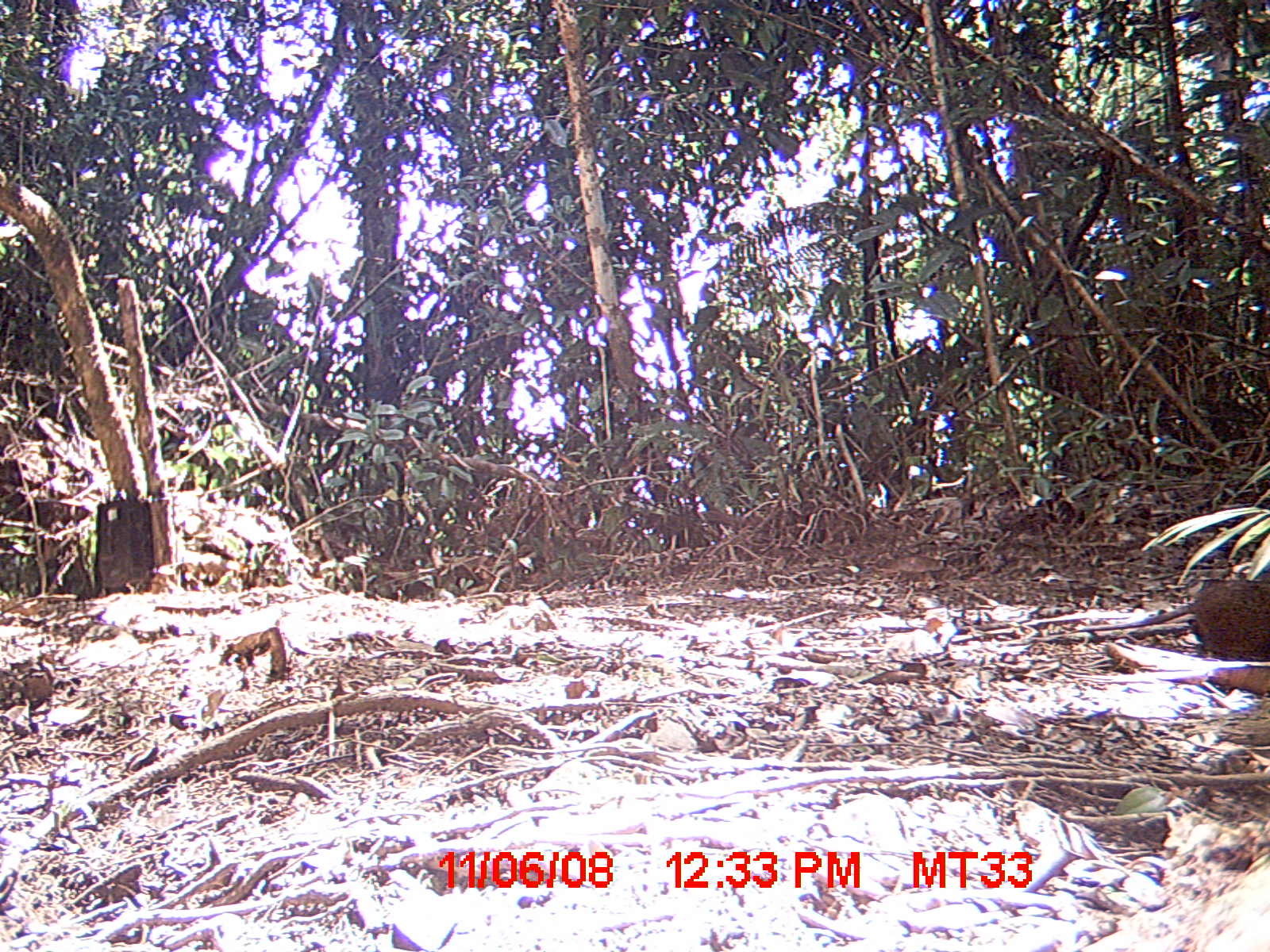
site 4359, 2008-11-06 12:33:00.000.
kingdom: Animalia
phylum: Chordata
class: Mammalia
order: Rodentia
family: Muridae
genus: Rattus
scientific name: Rattus rattus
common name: black rat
Rattus rattus (black rat), count 1.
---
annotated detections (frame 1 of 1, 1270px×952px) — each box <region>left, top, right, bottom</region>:
rattus rattus: <region>1063, 572, 1269, 664</region>